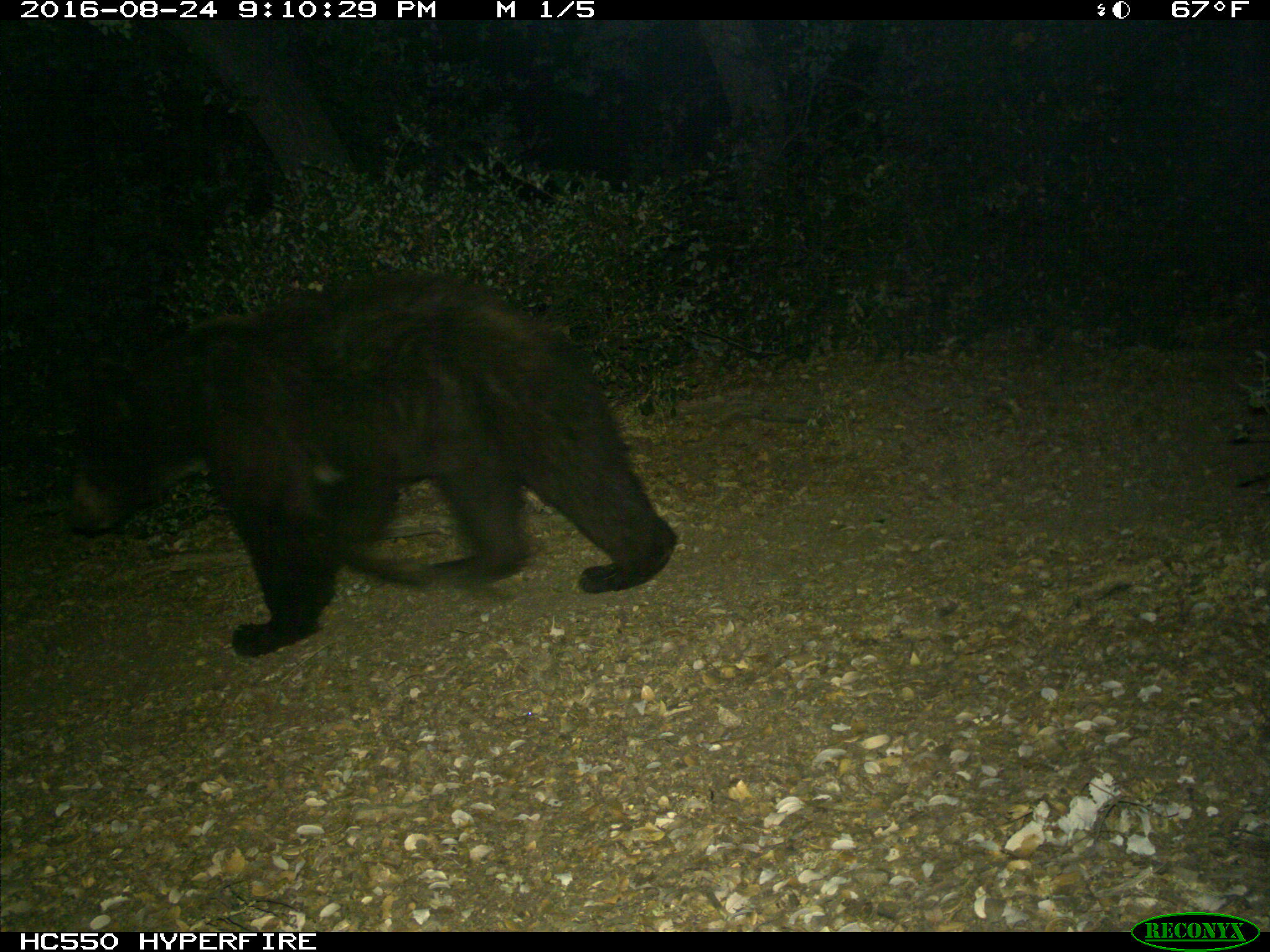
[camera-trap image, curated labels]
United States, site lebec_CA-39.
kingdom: Animalia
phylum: Chordata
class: Mammalia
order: Carnivora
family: Ursidae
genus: Ursus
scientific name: Ursus americanus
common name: american black bear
Ursus americanus (american black bear).